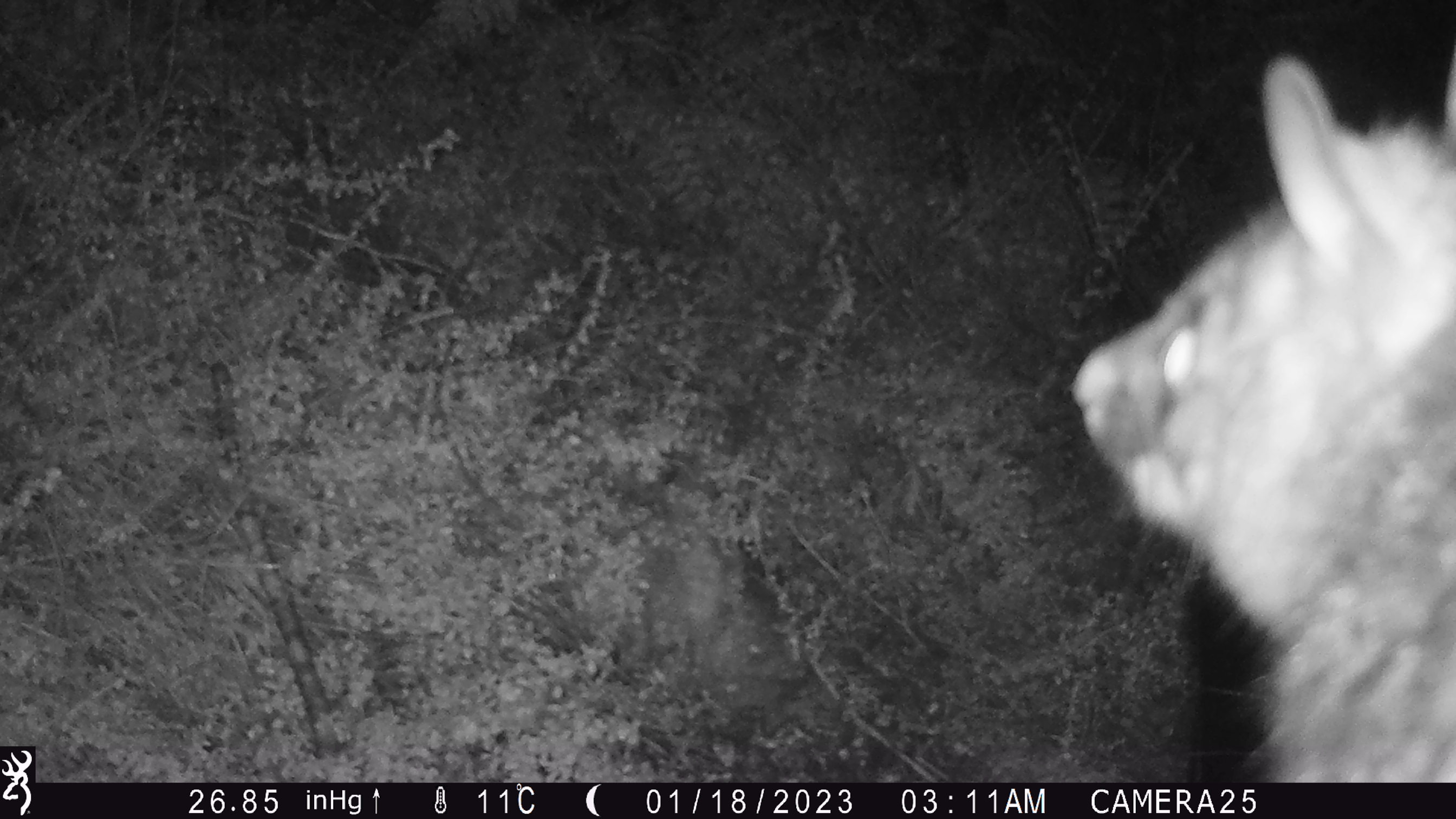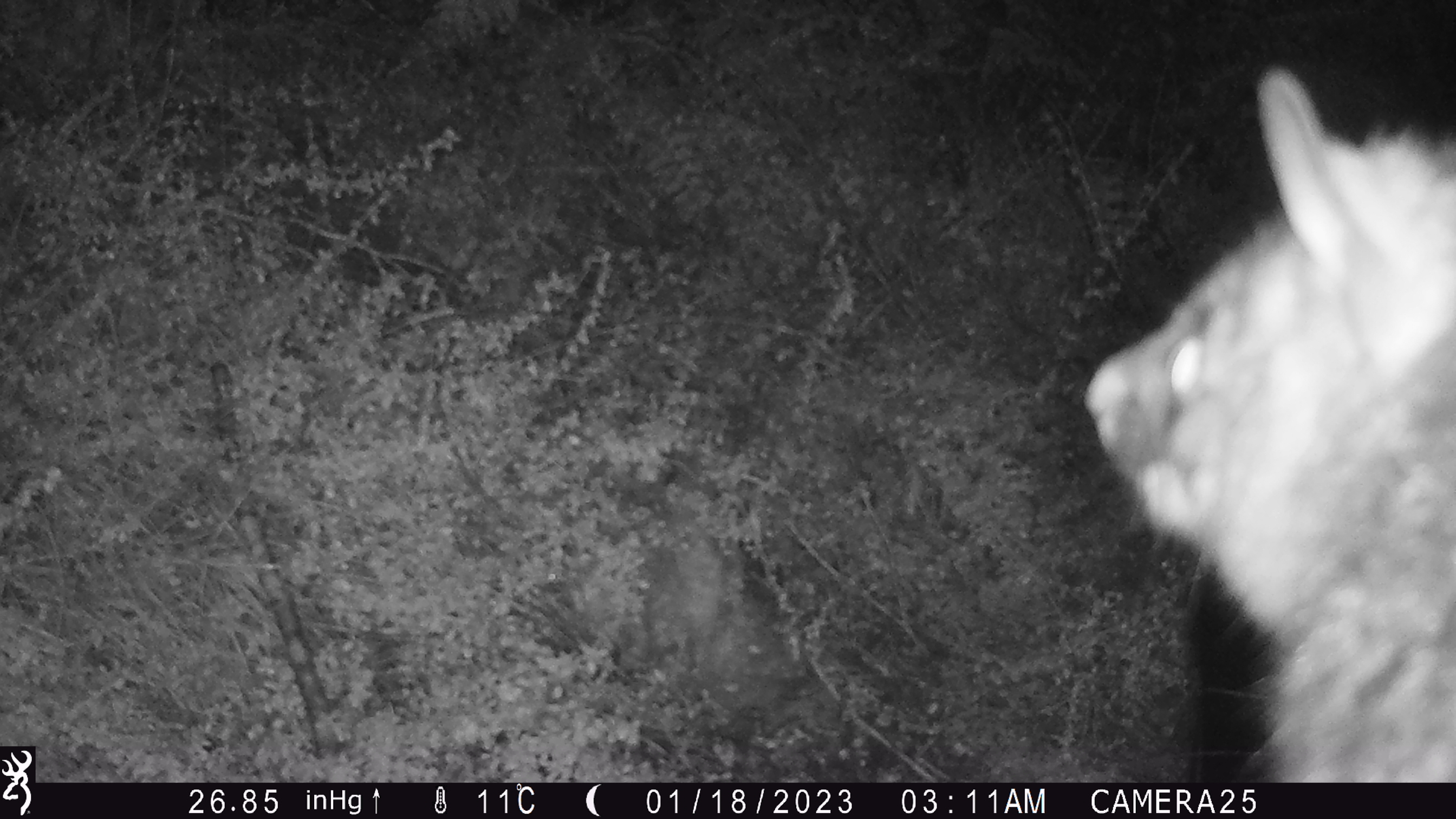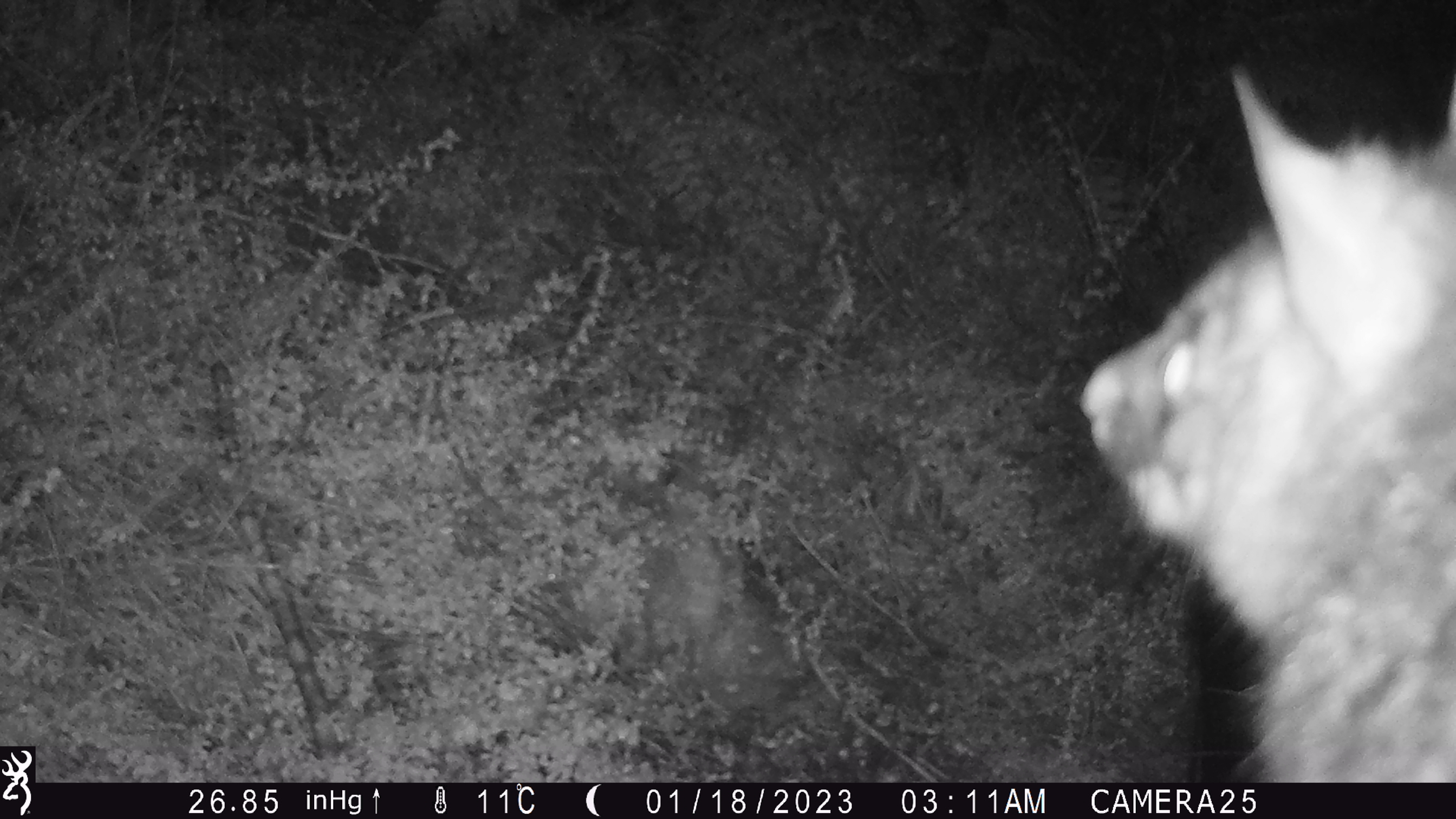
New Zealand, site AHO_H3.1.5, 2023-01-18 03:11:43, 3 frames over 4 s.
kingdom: Animalia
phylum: Chordata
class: Mammalia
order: Diprotodontia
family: Phalangeridae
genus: Trichosurus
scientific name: Trichosurus vulpecula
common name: common brushtail possum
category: possum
Possum (common brushtail possum) (Trichosurus vulpecula).